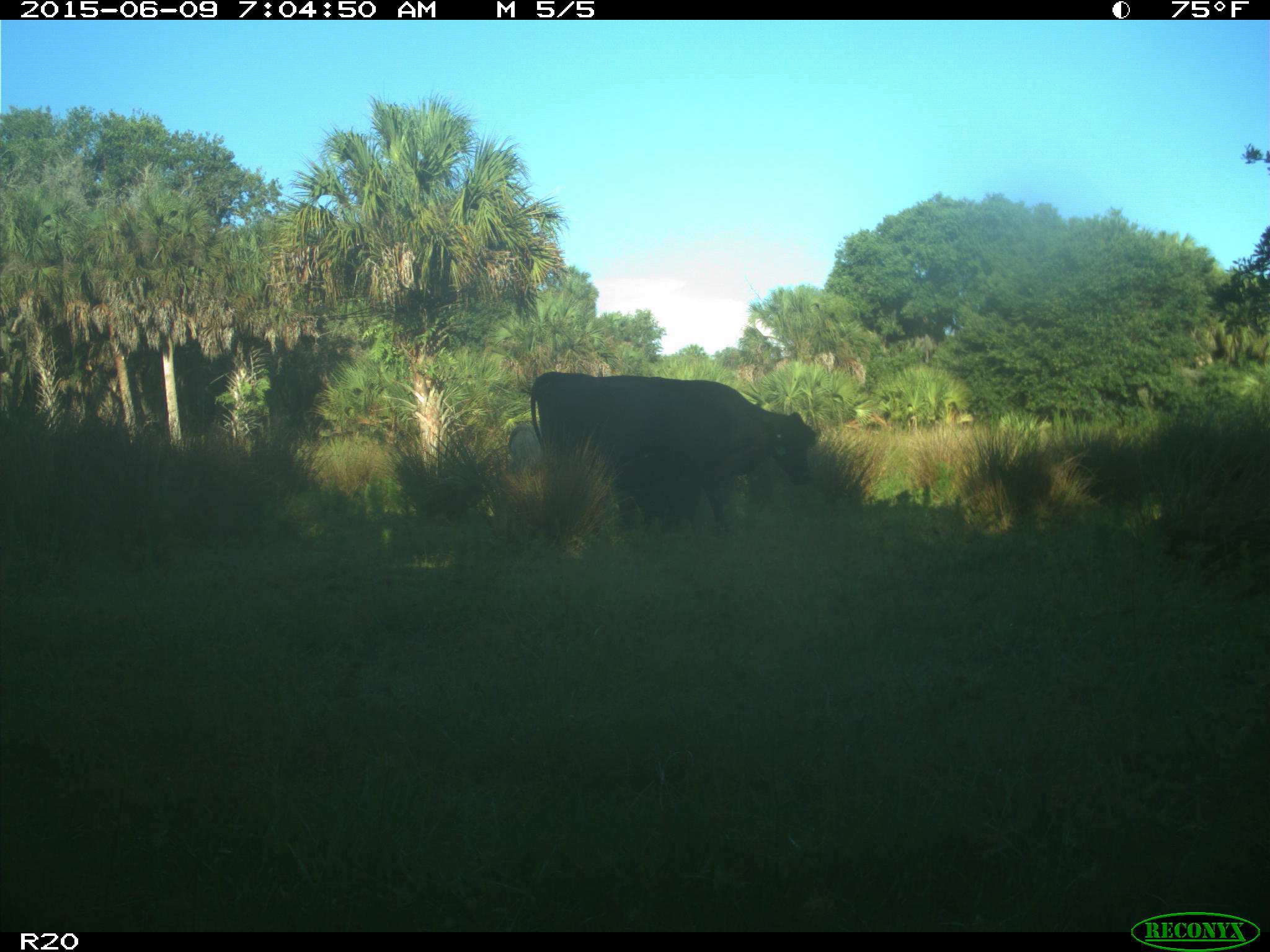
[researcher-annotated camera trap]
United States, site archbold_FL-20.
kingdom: Animalia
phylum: Chordata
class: Mammalia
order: Artiodactyla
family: Bovidae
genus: Bos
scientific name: Bos taurus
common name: domestic cow